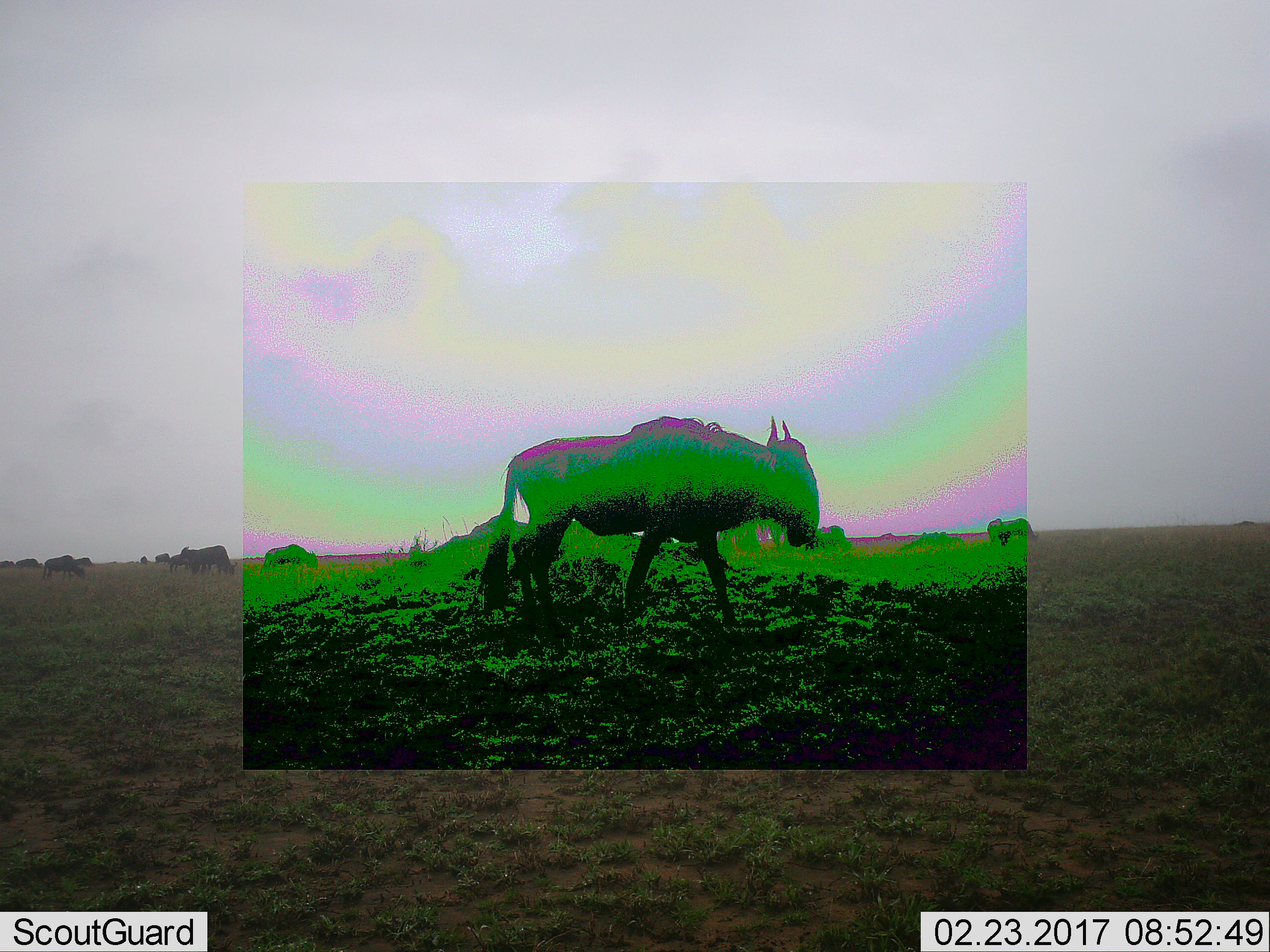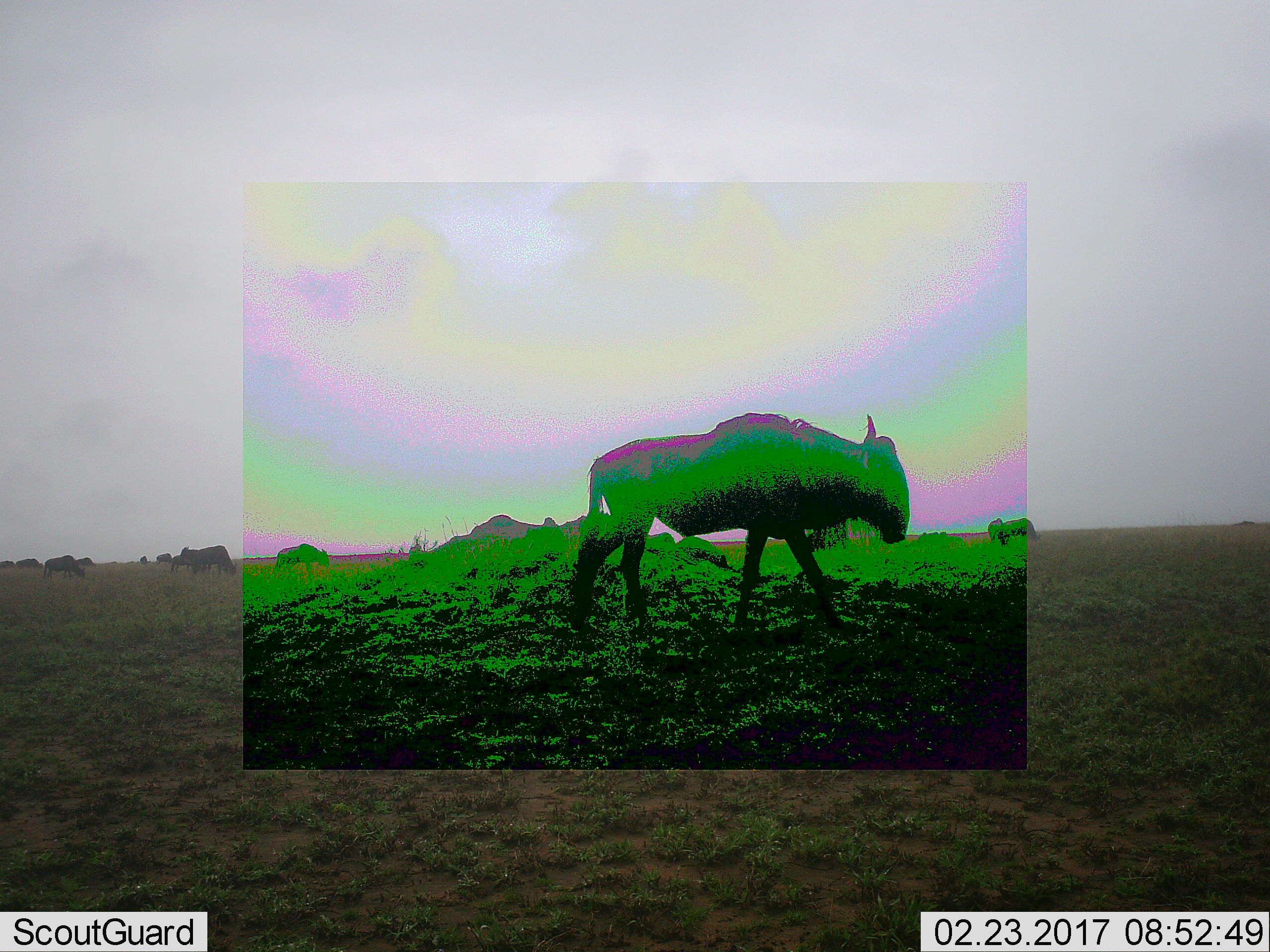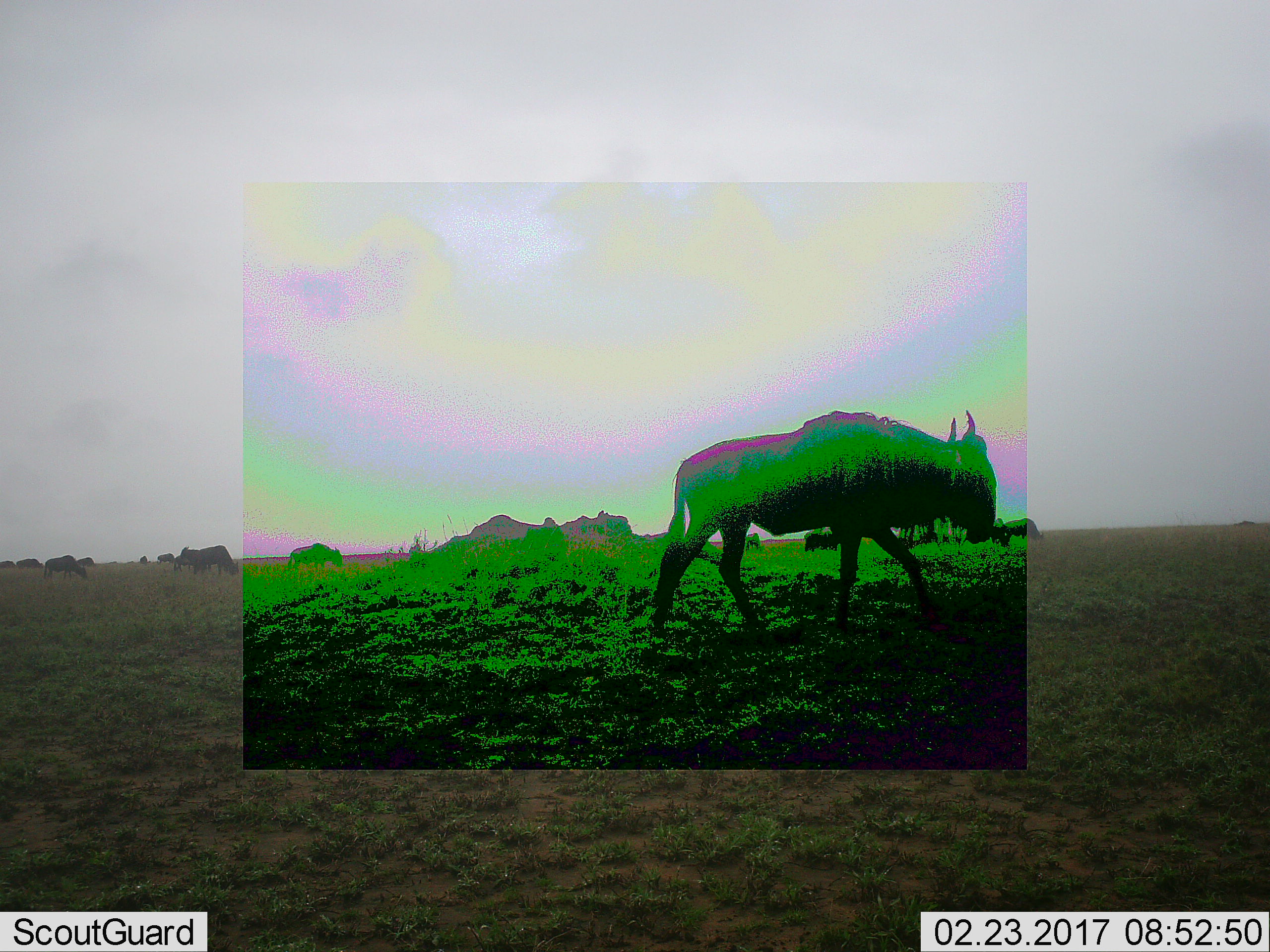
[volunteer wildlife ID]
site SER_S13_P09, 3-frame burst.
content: unidentified animal